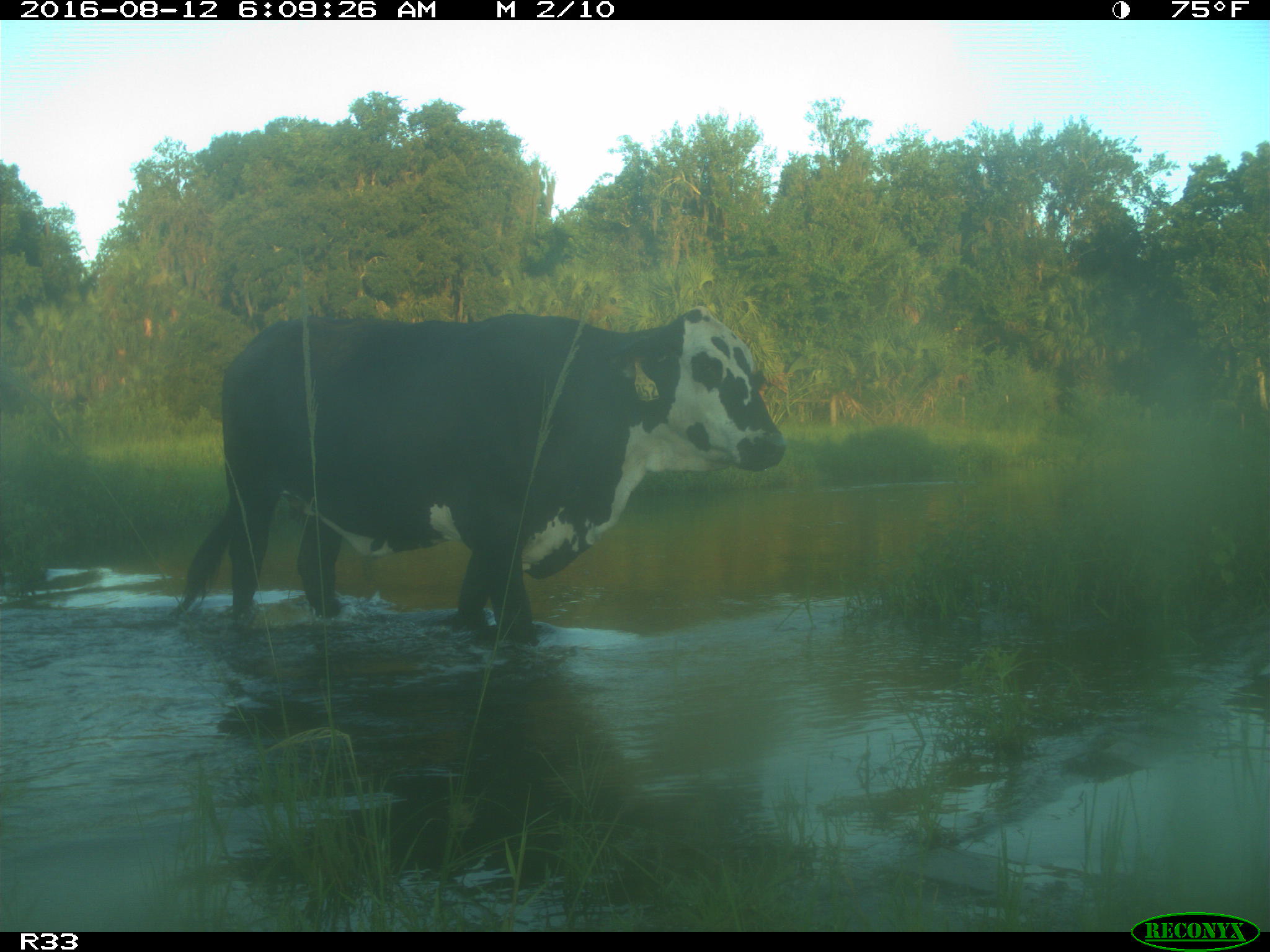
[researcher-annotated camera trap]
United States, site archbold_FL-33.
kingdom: Animalia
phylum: Chordata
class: Mammalia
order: Artiodactyla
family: Bovidae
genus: Bos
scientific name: Bos taurus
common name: domestic cow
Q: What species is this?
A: Bos taurus (domestic cow).